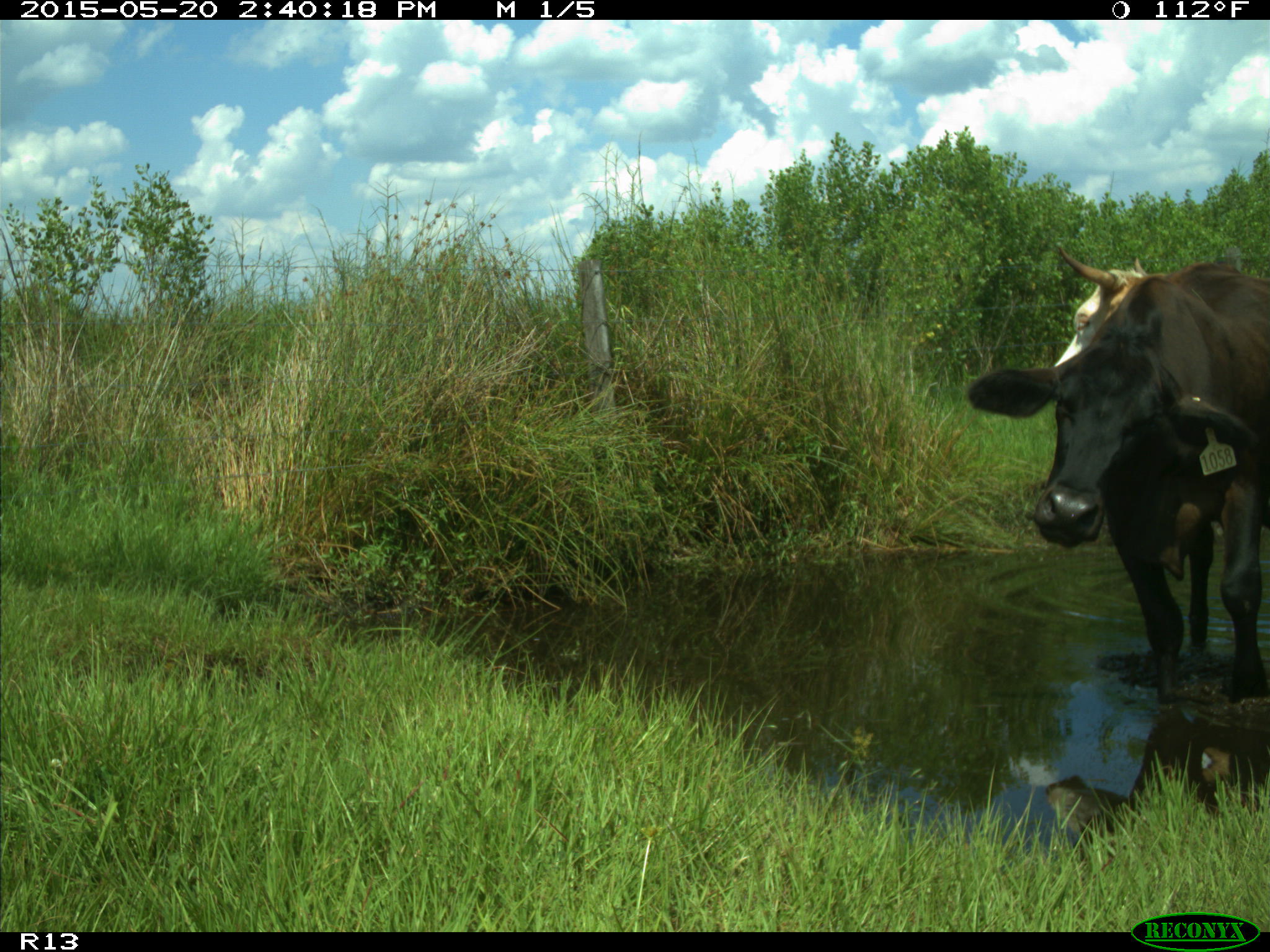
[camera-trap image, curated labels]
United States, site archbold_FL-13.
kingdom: Animalia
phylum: Chordata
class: Mammalia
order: Artiodactyla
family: Bovidae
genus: Bos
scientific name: Bos taurus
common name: domestic cow